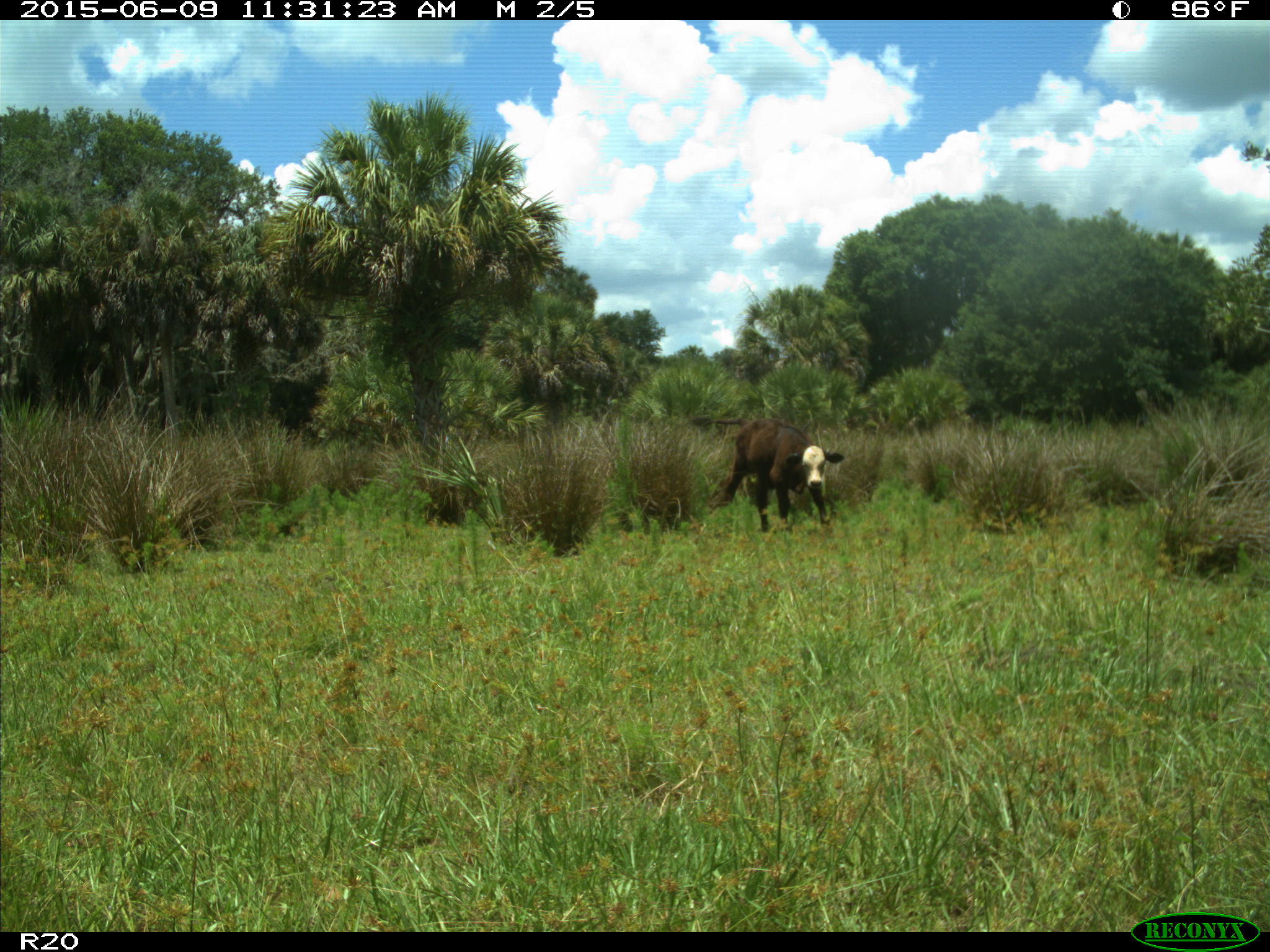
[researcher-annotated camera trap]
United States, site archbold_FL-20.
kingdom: Animalia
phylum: Chordata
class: Mammalia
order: Artiodactyla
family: Bovidae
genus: Bos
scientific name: Bos taurus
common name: domestic cow